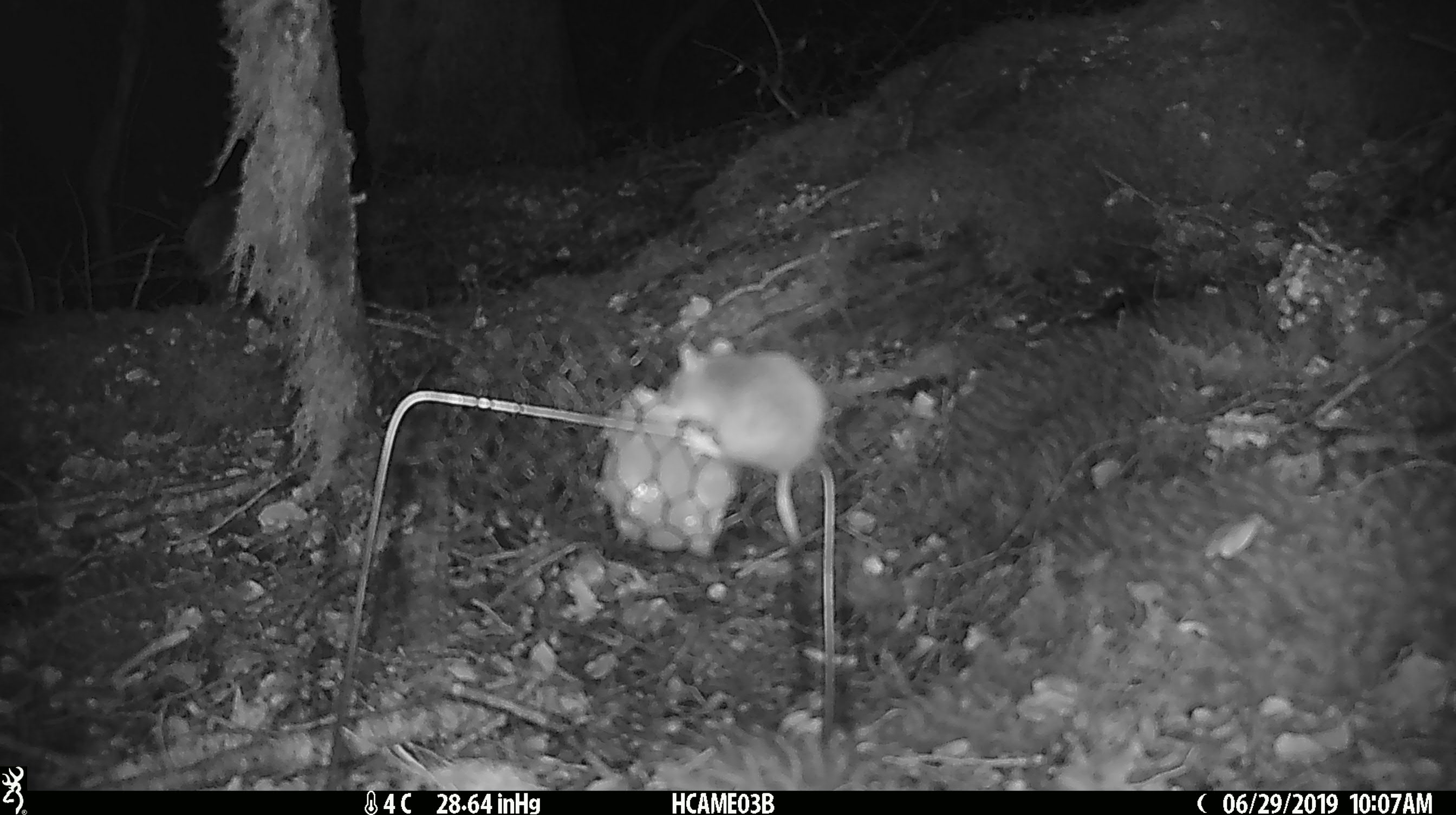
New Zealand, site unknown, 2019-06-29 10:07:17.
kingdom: Animalia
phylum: Chordata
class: Mammalia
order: Rodentia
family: Muridae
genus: Mus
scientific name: Mus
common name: mouse